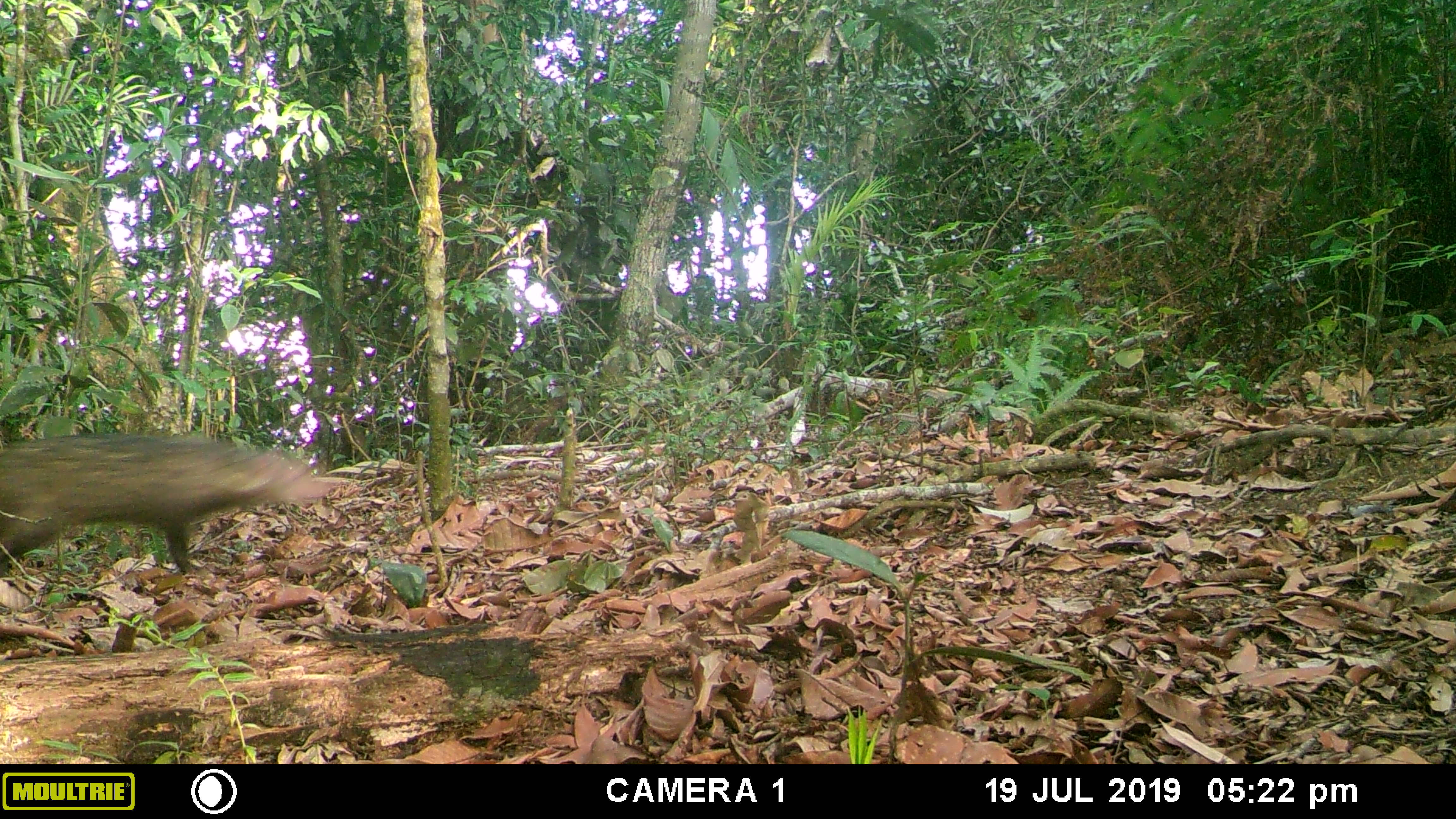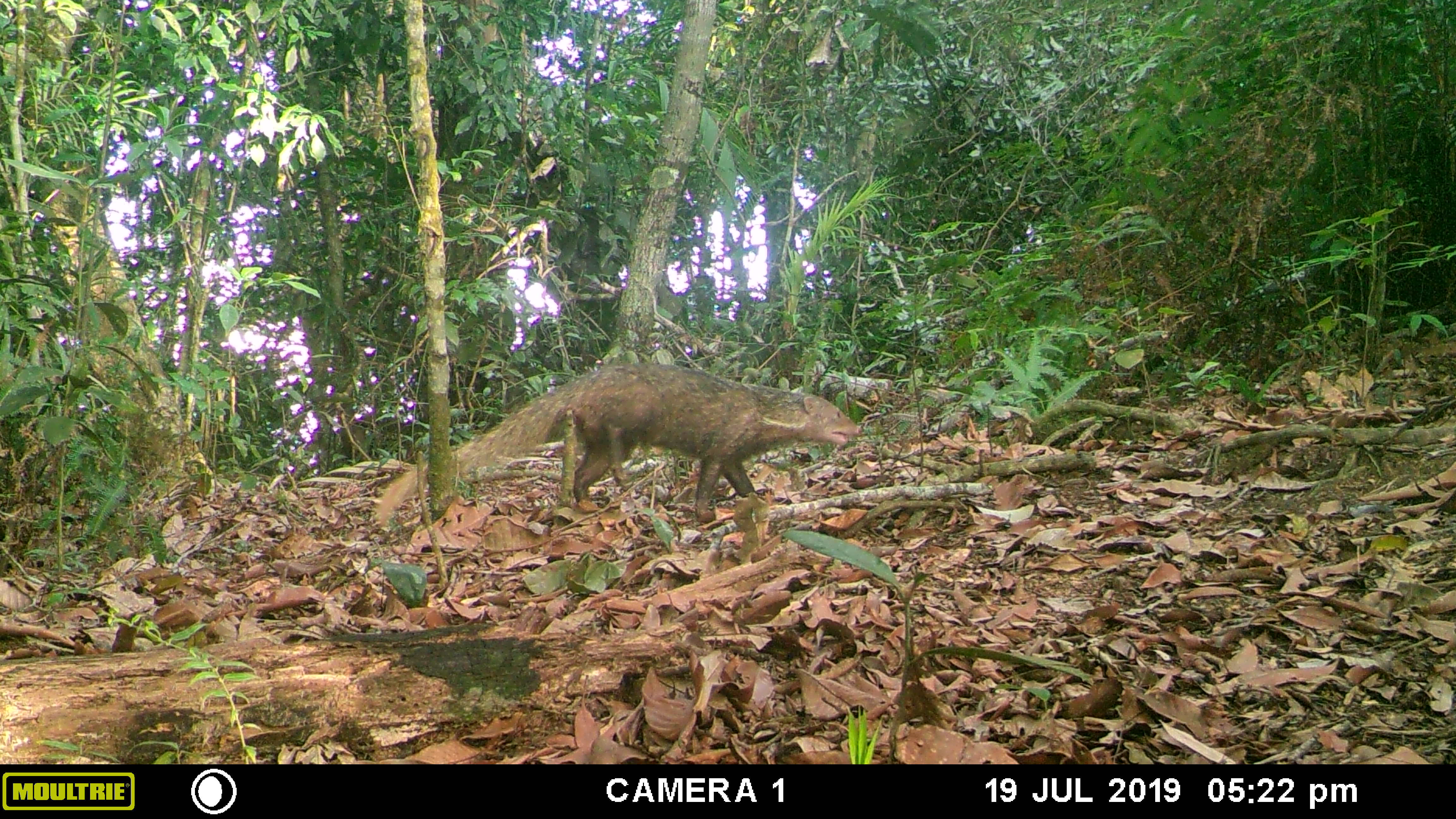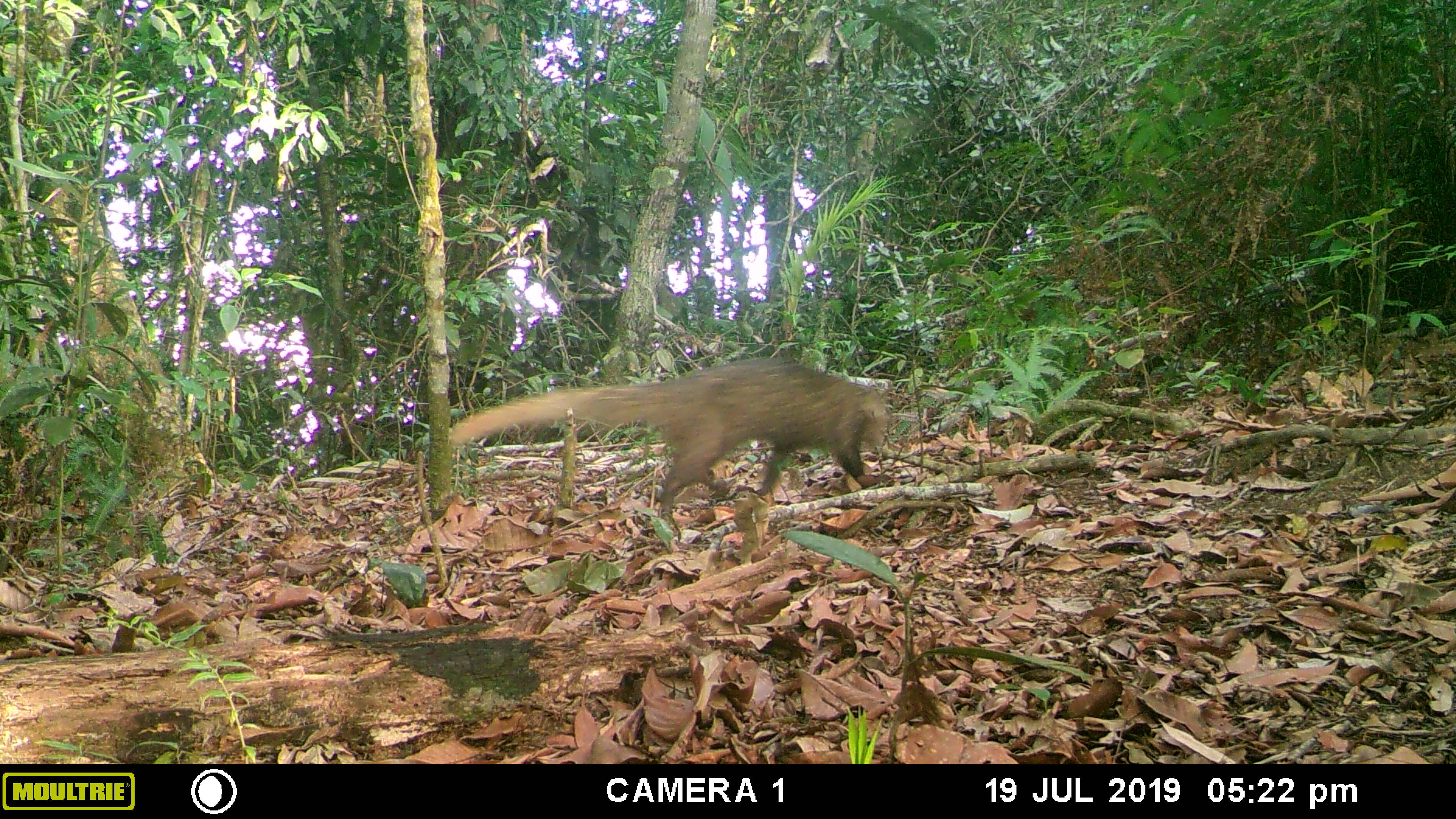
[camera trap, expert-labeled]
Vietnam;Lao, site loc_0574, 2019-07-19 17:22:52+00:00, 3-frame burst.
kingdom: Animalia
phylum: Chordata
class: Mammalia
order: Carnivora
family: Herpestidae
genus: Urva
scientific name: Urva urva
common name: crab-eating mongoose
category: crab eating mongoose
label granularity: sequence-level